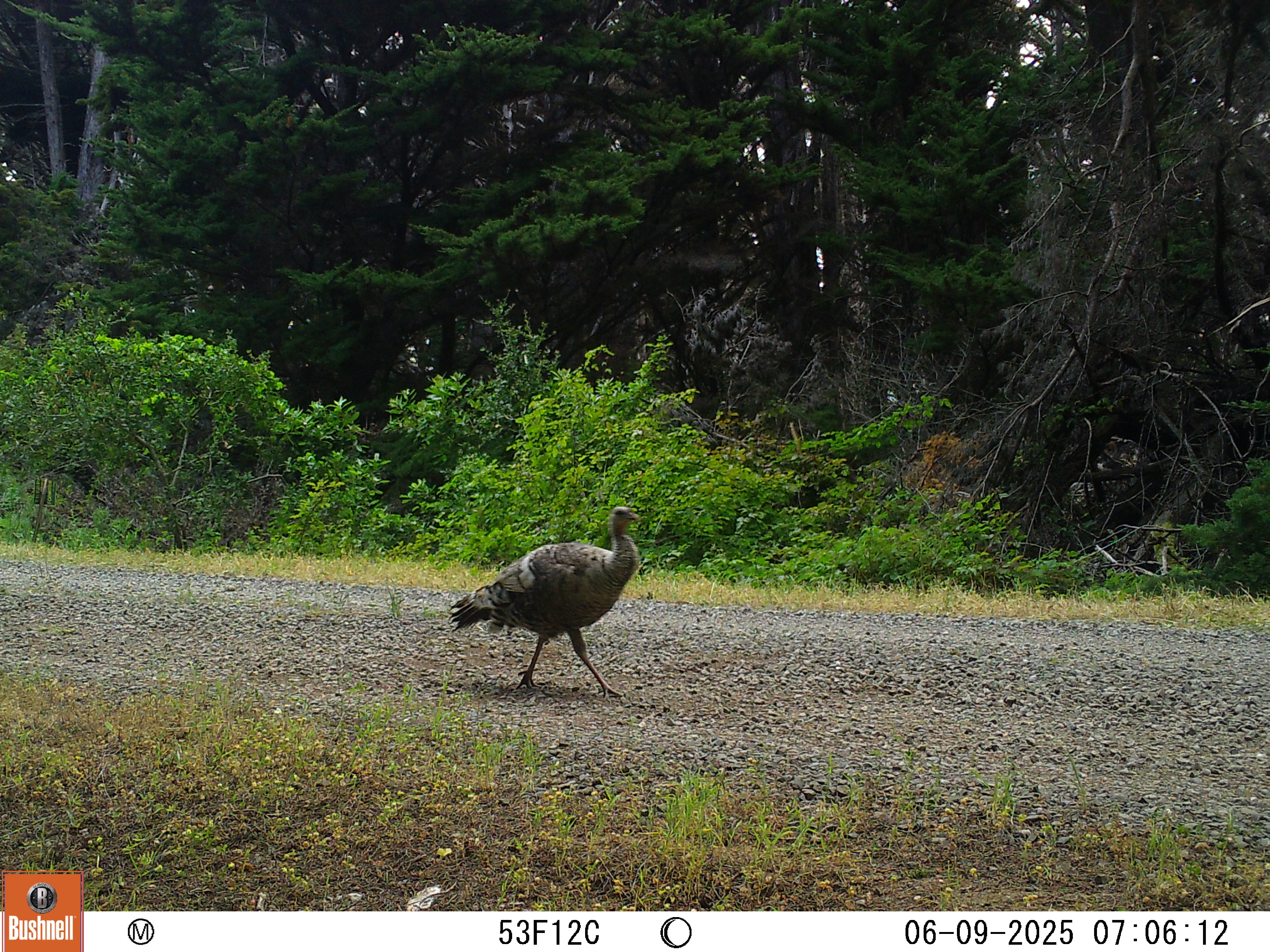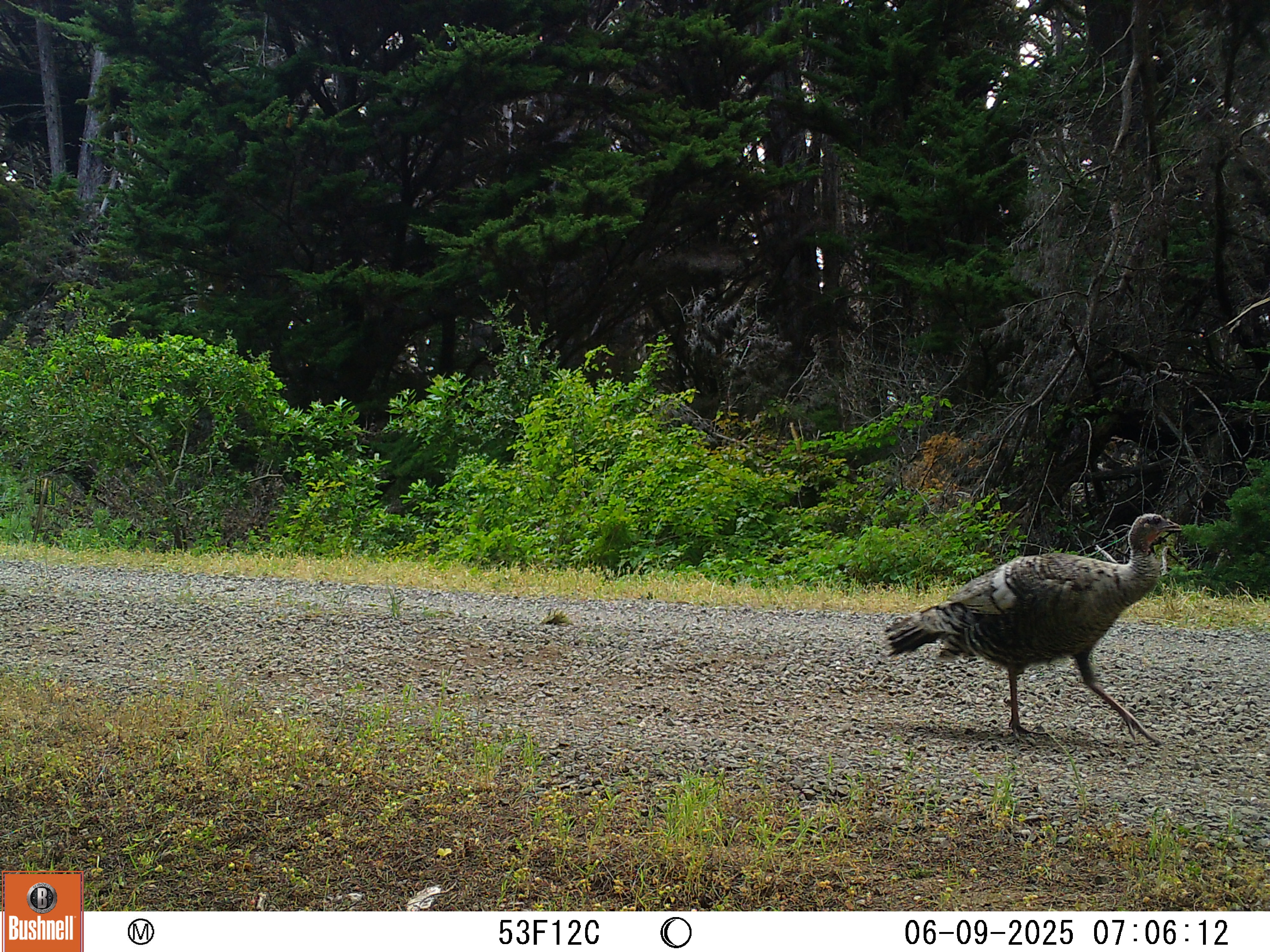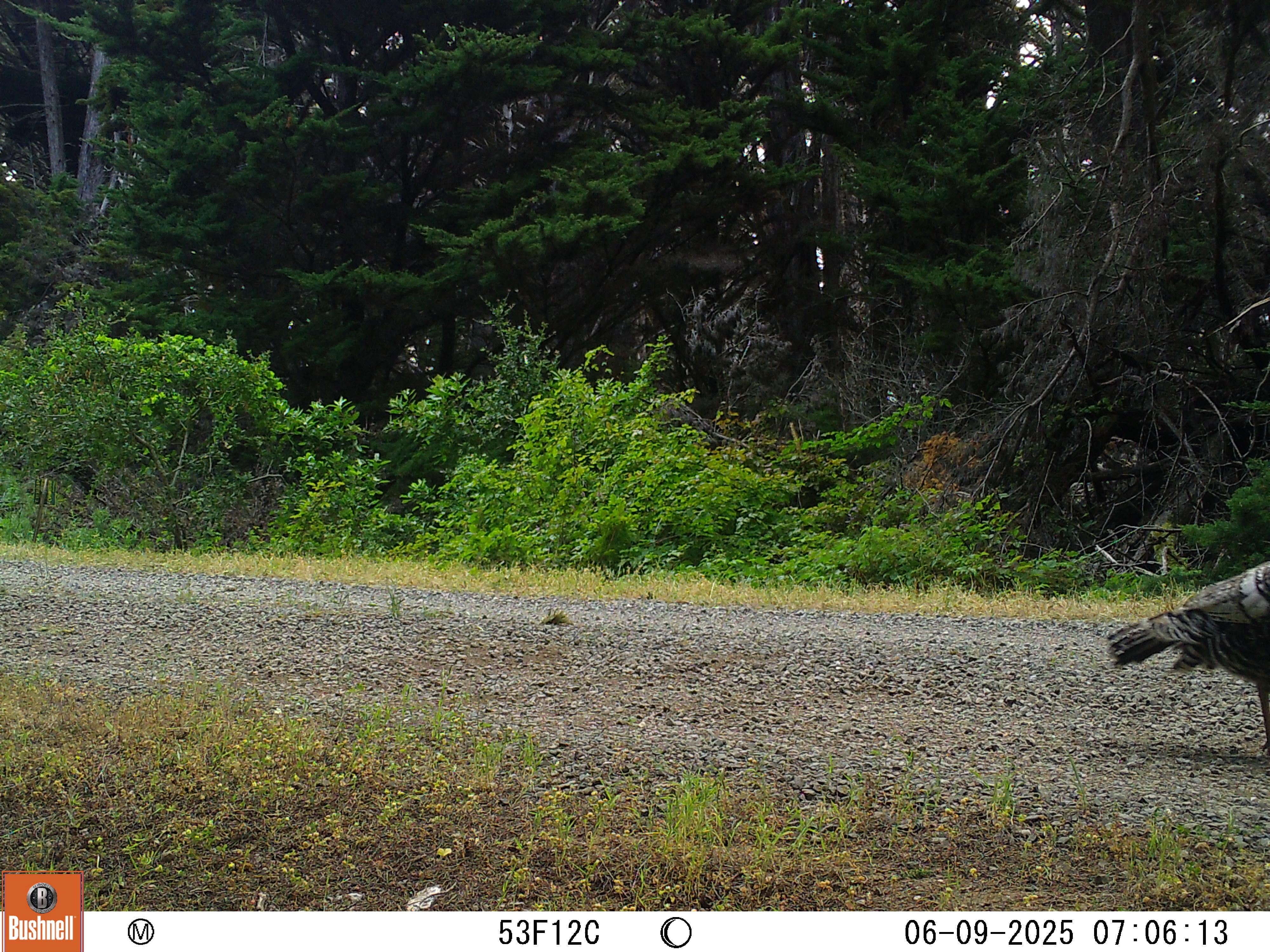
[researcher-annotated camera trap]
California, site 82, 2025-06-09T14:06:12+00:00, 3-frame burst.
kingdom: Animalia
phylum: Chordata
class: Aves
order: Galliformes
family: Phasianidae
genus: Meleagris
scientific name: Meleagris gallopavo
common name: turkey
Turkey (Meleagris gallopavo).